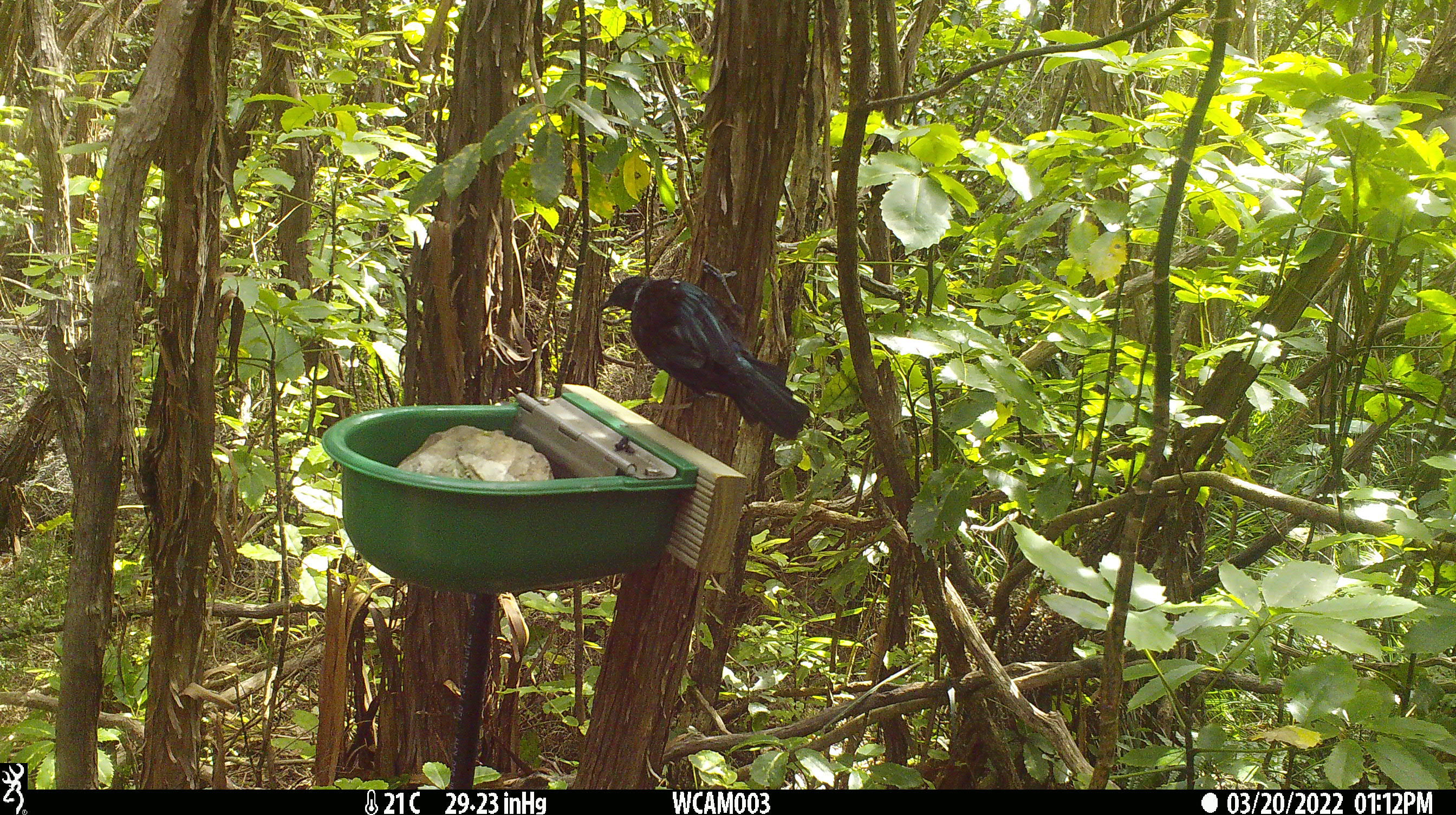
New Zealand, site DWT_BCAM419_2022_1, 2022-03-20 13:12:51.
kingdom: Animalia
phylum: Chordata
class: Aves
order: Passeriformes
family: Meliphagidae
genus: Prosthemadera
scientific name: Prosthemadera novaeseelandiae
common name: tui